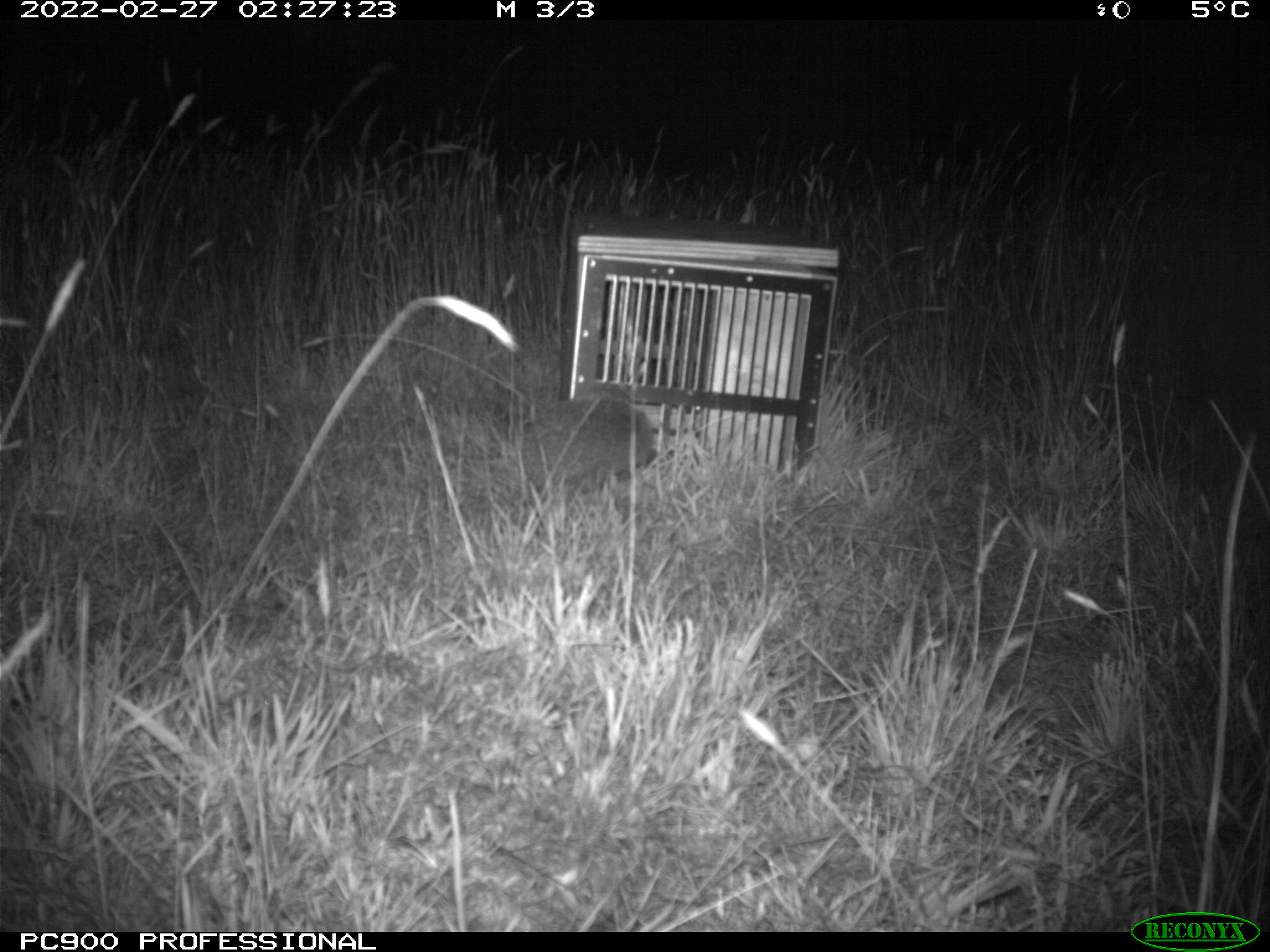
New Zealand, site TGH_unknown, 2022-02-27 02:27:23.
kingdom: Animalia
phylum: Chordata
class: Mammalia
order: Eulipotyphla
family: Erinaceidae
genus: Erinaceus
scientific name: Erinaceus europaeus europaeus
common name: european hedgehog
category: hedgehog